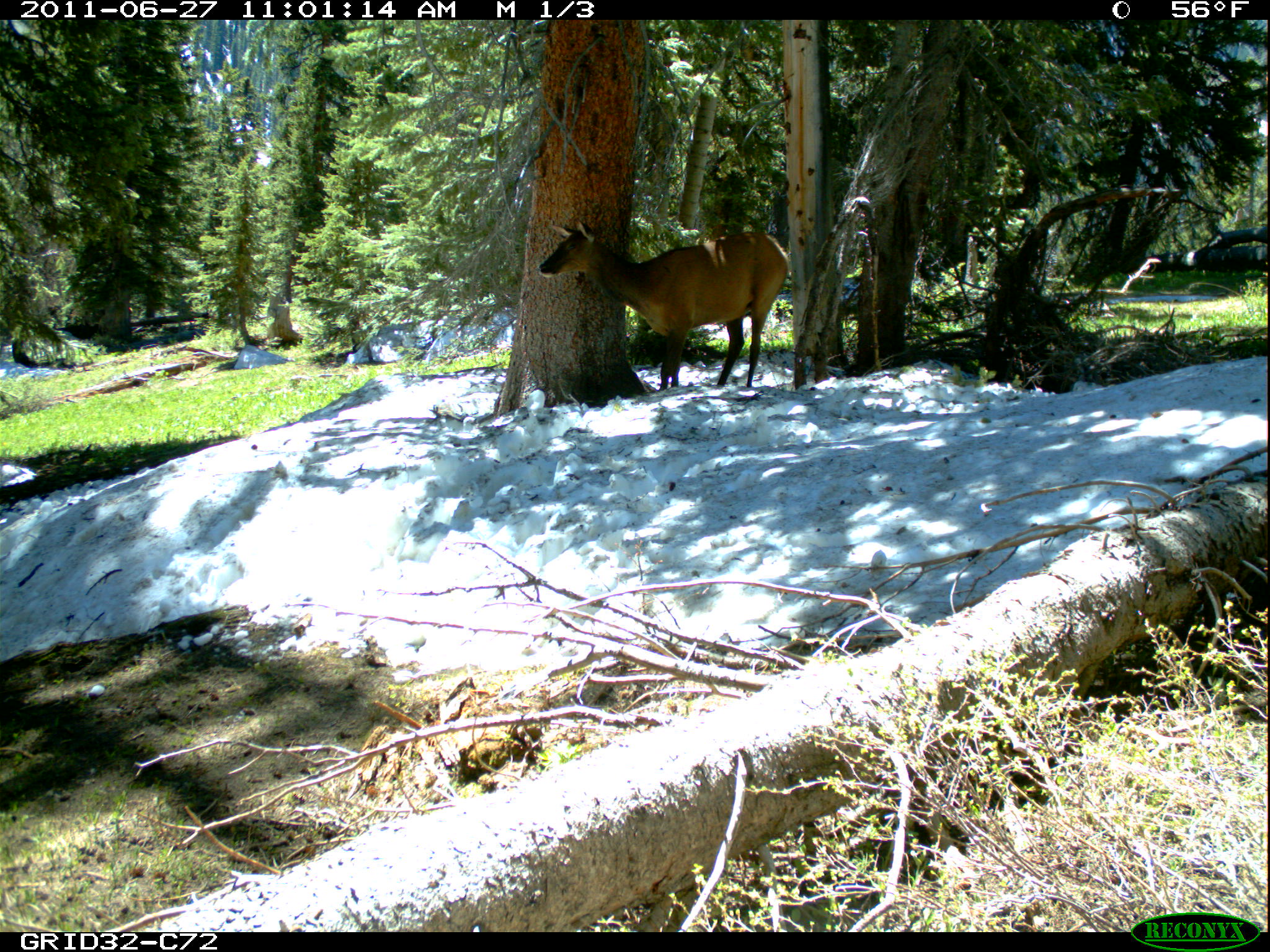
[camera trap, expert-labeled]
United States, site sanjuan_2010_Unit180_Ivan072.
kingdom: Animalia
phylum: Chordata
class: Mammalia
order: Artiodactyla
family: Cervidae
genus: Cervus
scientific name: Cervus elaphus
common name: red deer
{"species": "Cervus elaphus (red deer)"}